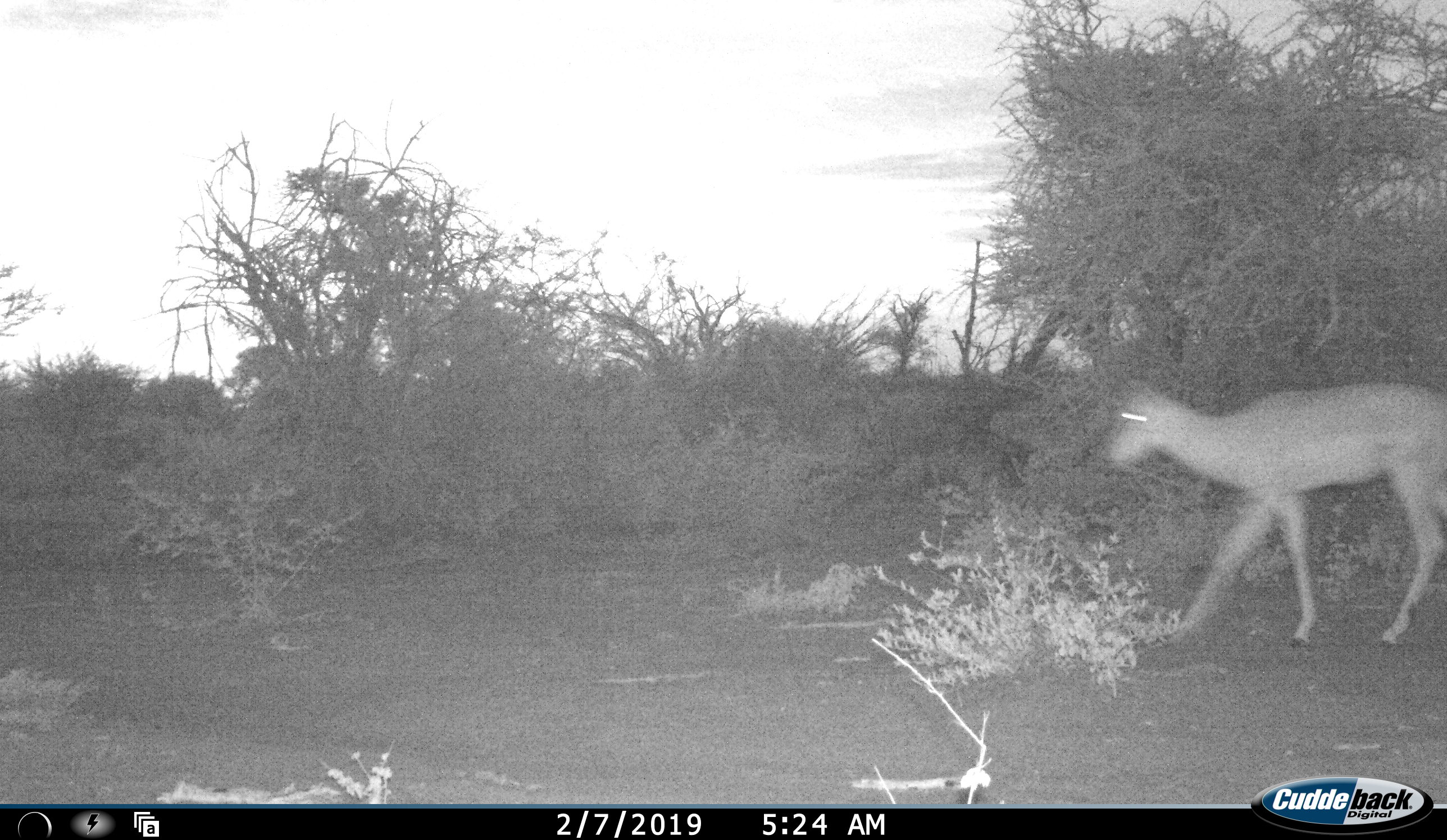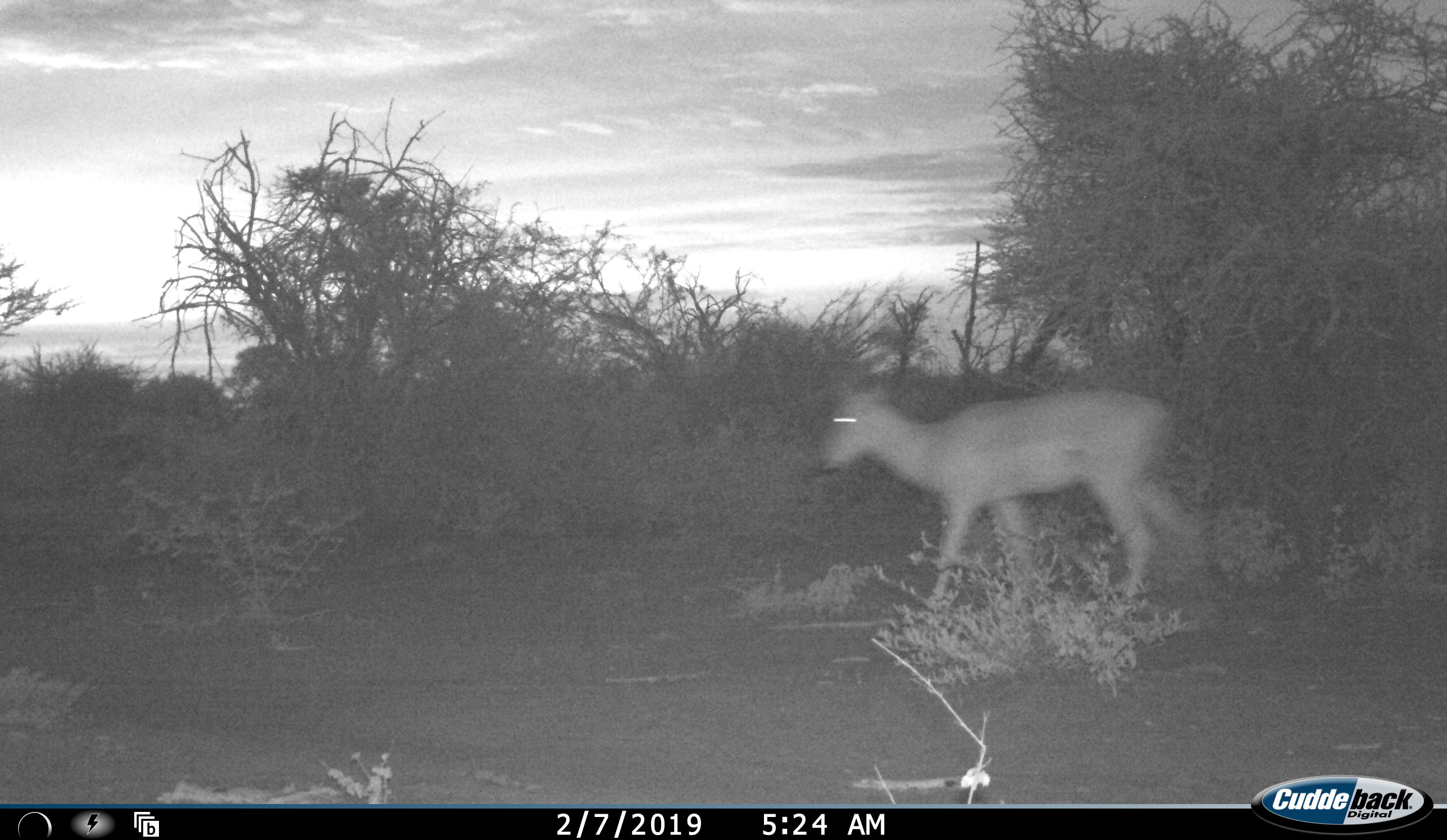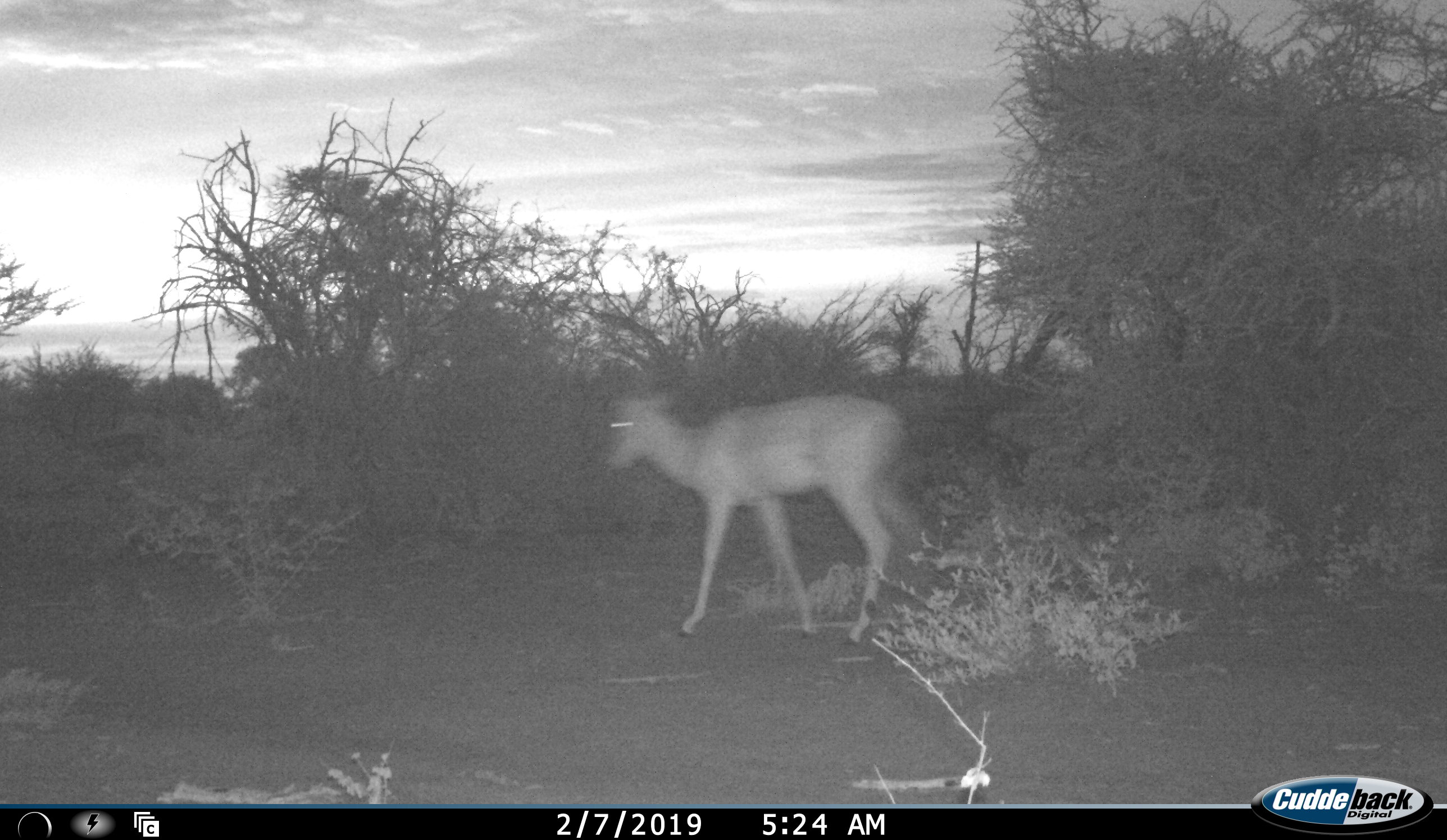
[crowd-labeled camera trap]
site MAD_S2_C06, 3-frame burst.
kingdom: Animalia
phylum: Chordata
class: Mammalia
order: Artiodactyla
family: Bovidae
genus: Aepyceros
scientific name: Aepyceros melampus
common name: impala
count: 1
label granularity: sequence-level